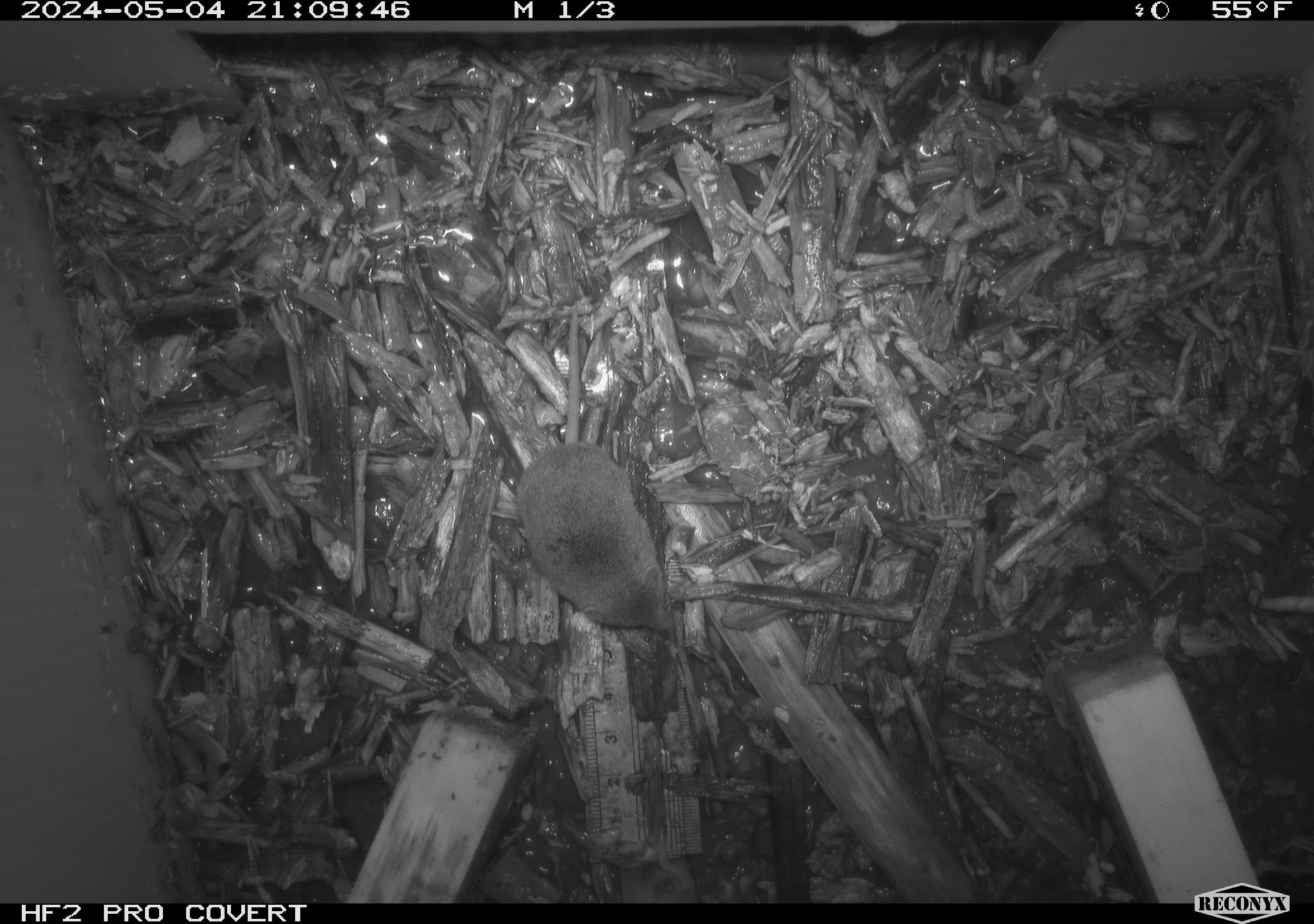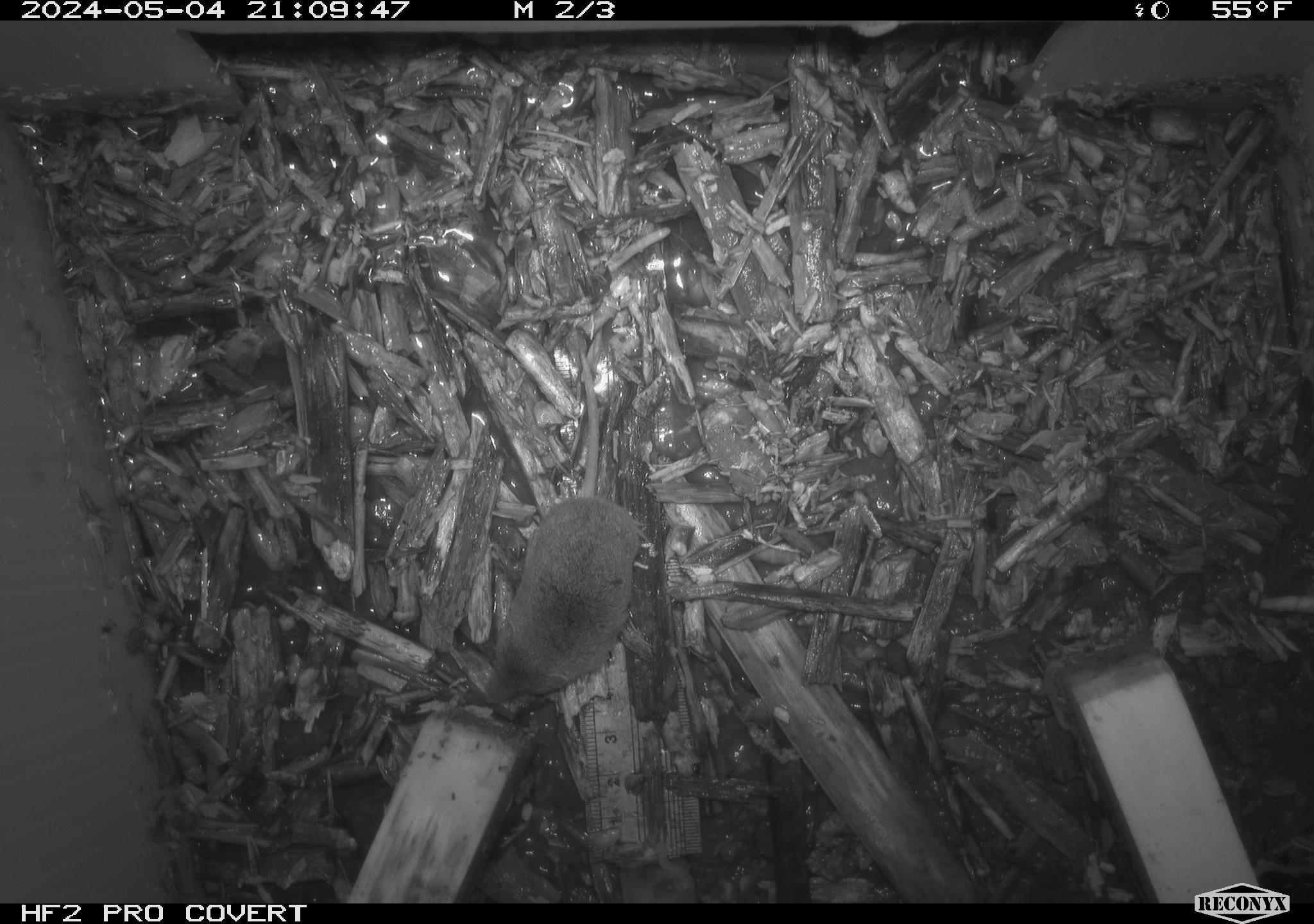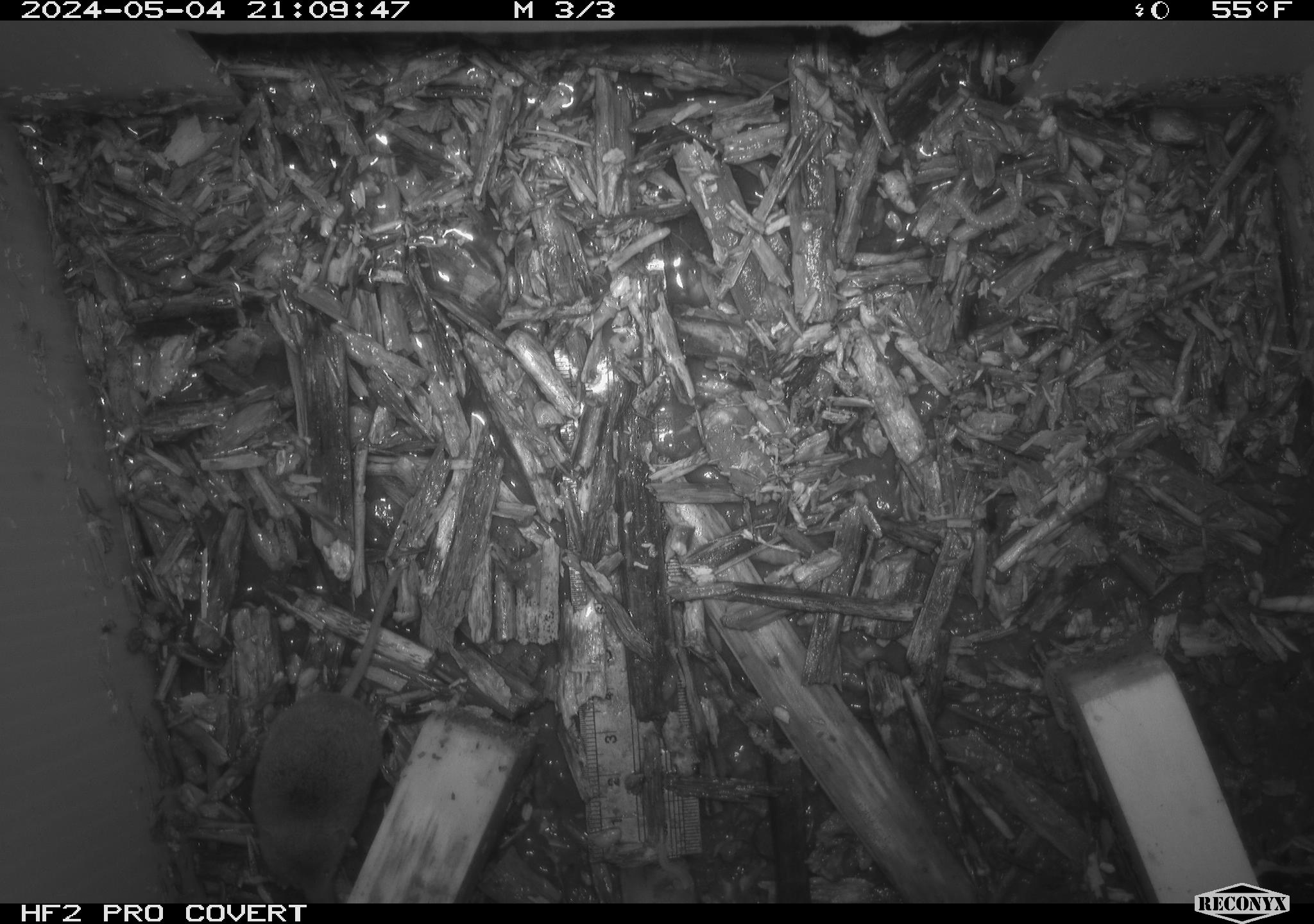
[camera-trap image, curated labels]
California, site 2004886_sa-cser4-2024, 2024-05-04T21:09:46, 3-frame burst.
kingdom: Animalia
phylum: Chordata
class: Mammalia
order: Eulipotyphla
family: Soricidae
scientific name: Soricidae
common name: shrews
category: soricidae family